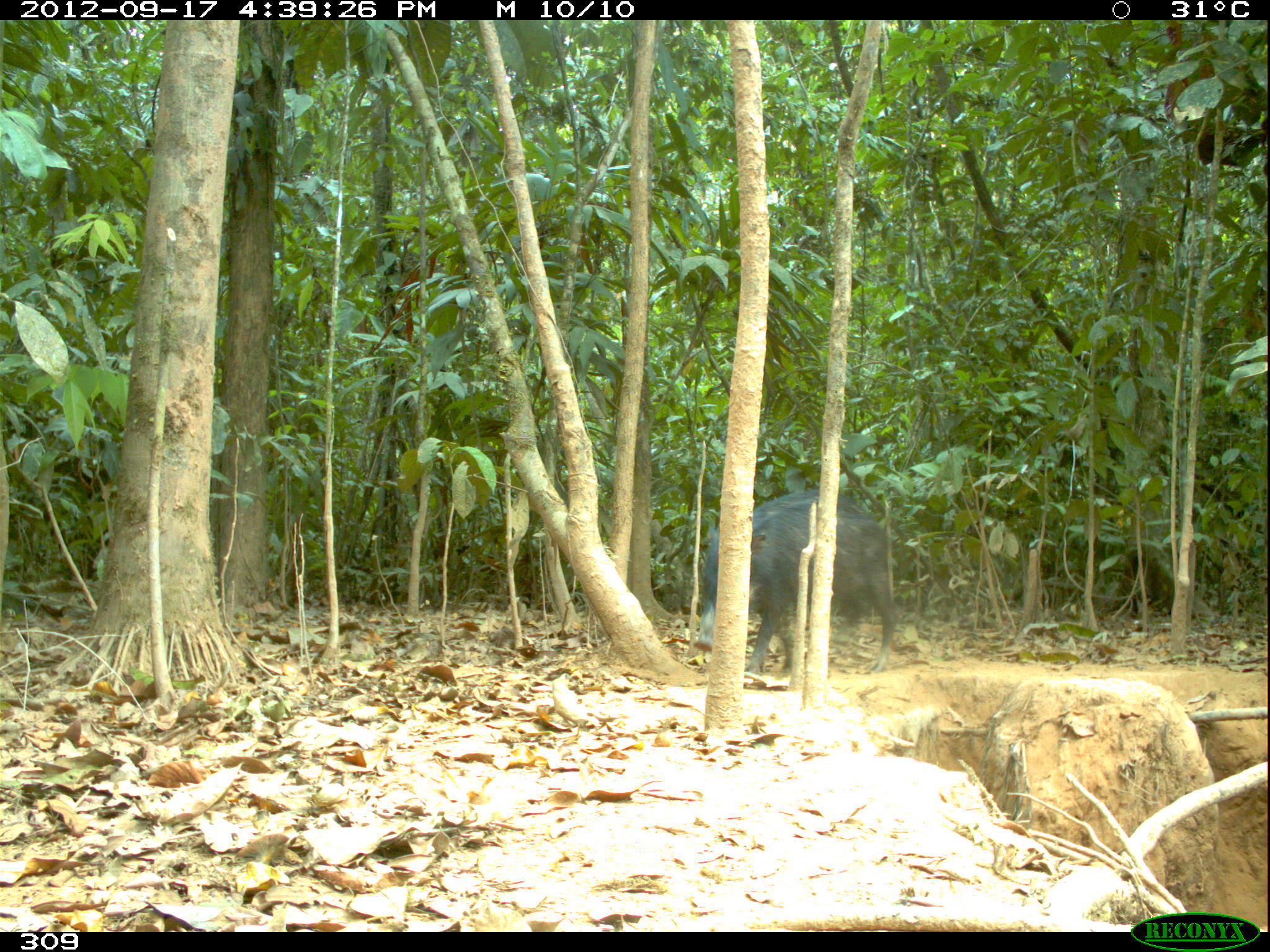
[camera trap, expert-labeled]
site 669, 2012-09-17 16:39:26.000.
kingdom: Animalia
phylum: Chordata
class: Mammalia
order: Artiodactyla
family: Tayassuidae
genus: Tayassu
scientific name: Tayassu pecari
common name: white-lipped peccary